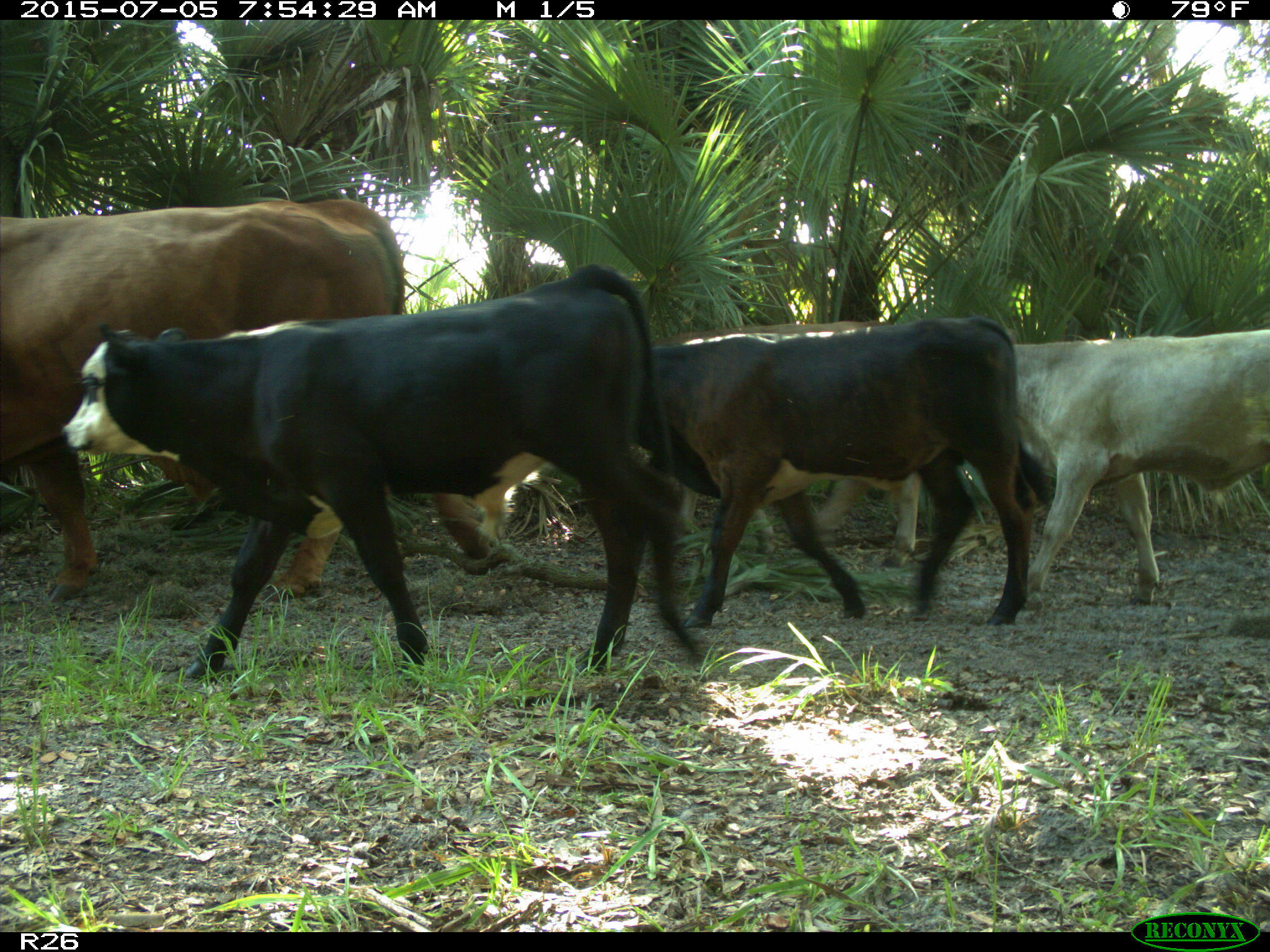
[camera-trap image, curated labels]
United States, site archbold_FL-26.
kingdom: Animalia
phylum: Chordata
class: Mammalia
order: Artiodactyla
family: Bovidae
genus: Bos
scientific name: Bos taurus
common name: domestic cow